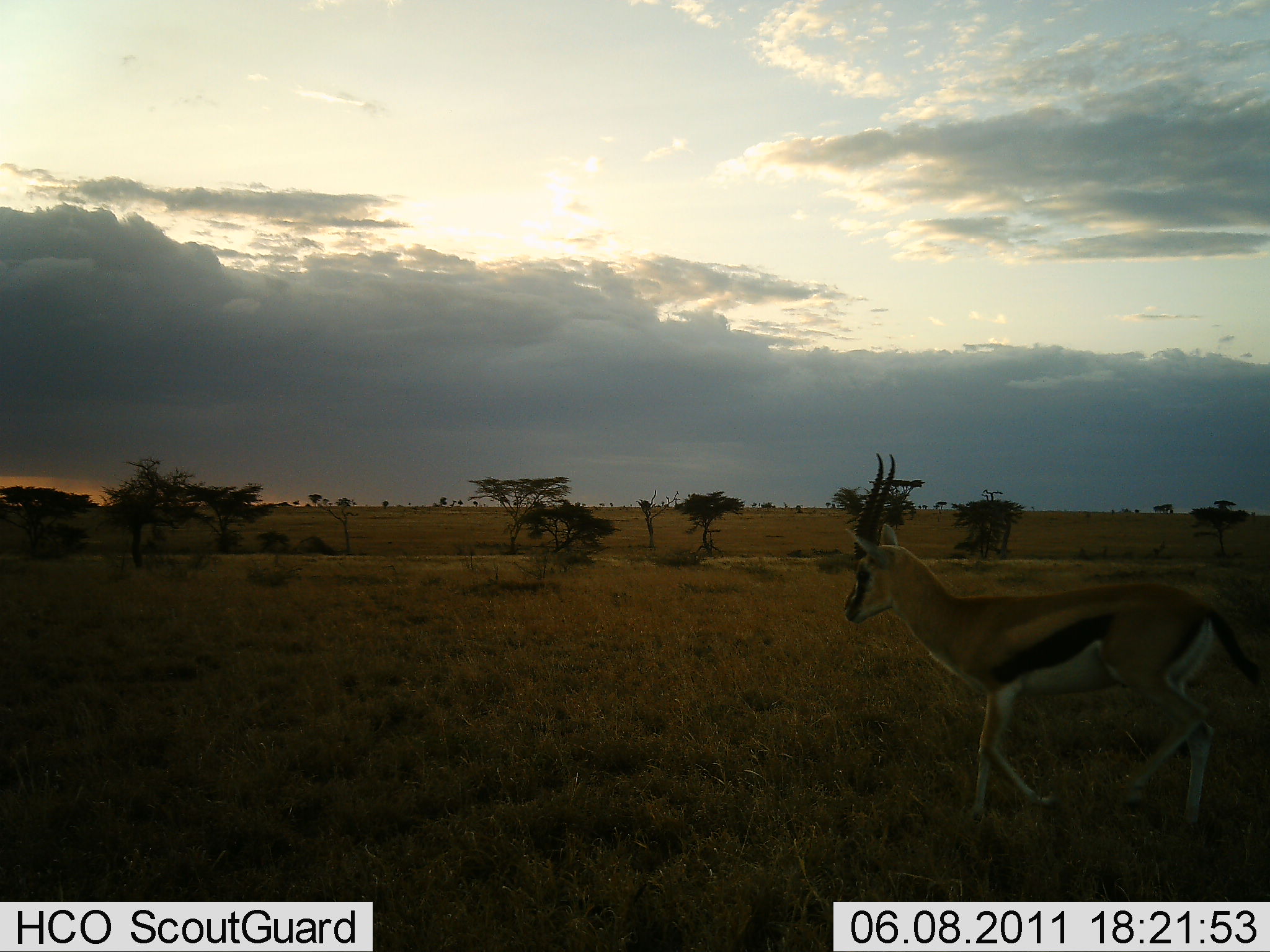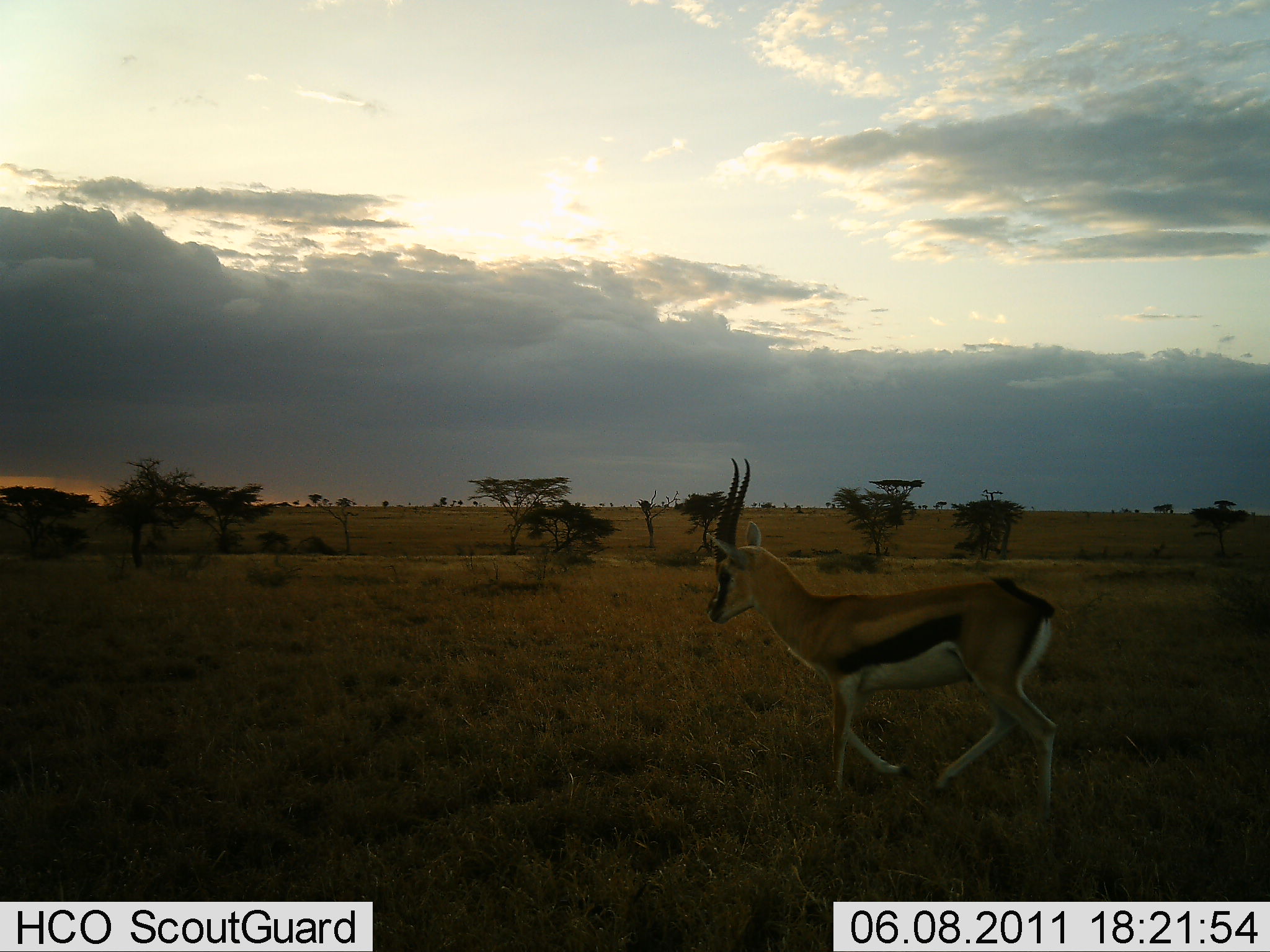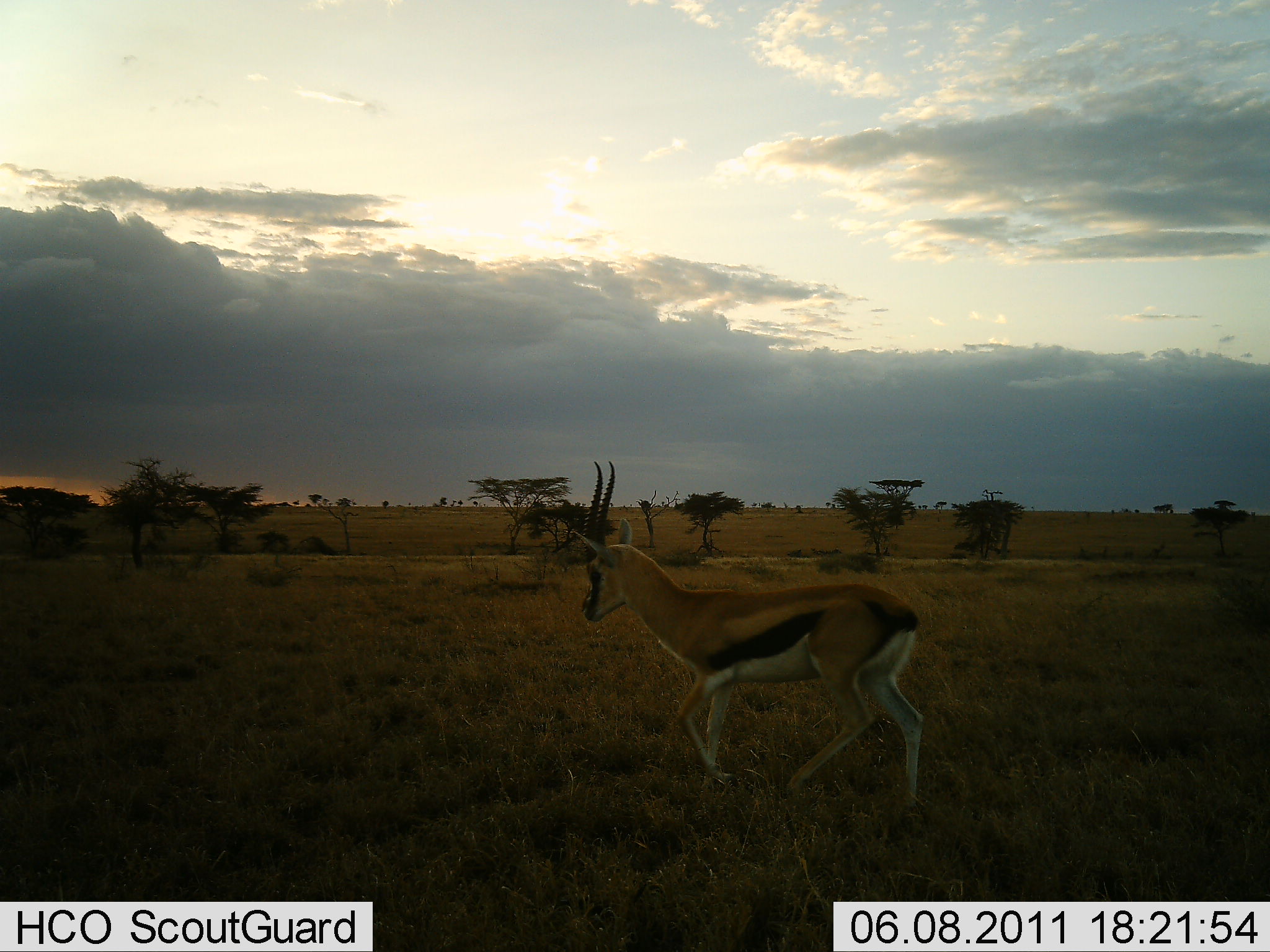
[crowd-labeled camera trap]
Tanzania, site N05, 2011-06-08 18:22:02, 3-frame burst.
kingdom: Animalia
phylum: Chordata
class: Mammalia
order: Artiodactyla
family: Bovidae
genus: Eudorcas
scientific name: Eudorcas thomsonii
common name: thomson's gazelle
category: gazellethomsons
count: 1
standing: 7%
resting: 0%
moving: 100%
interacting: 0%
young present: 0%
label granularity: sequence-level